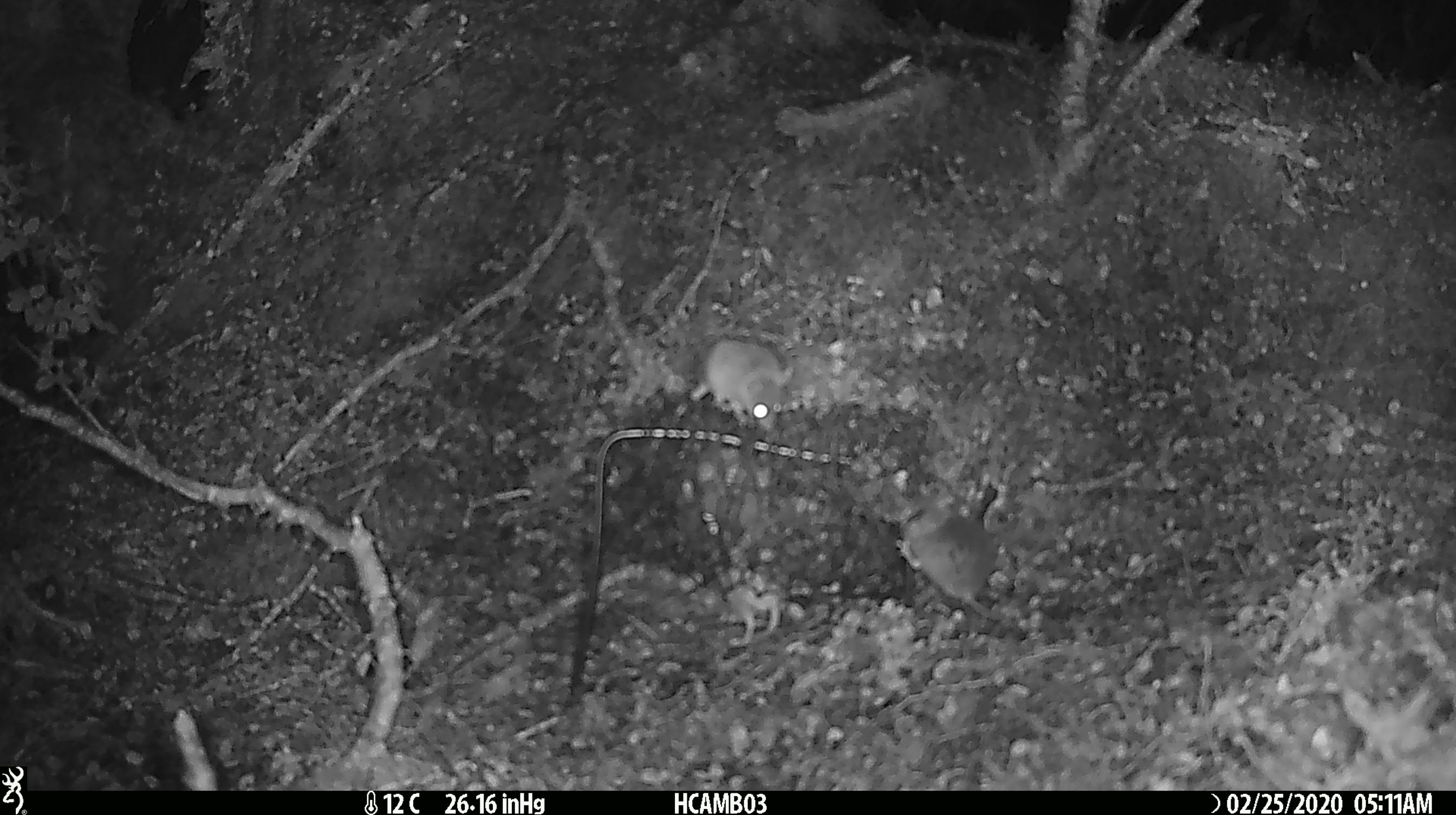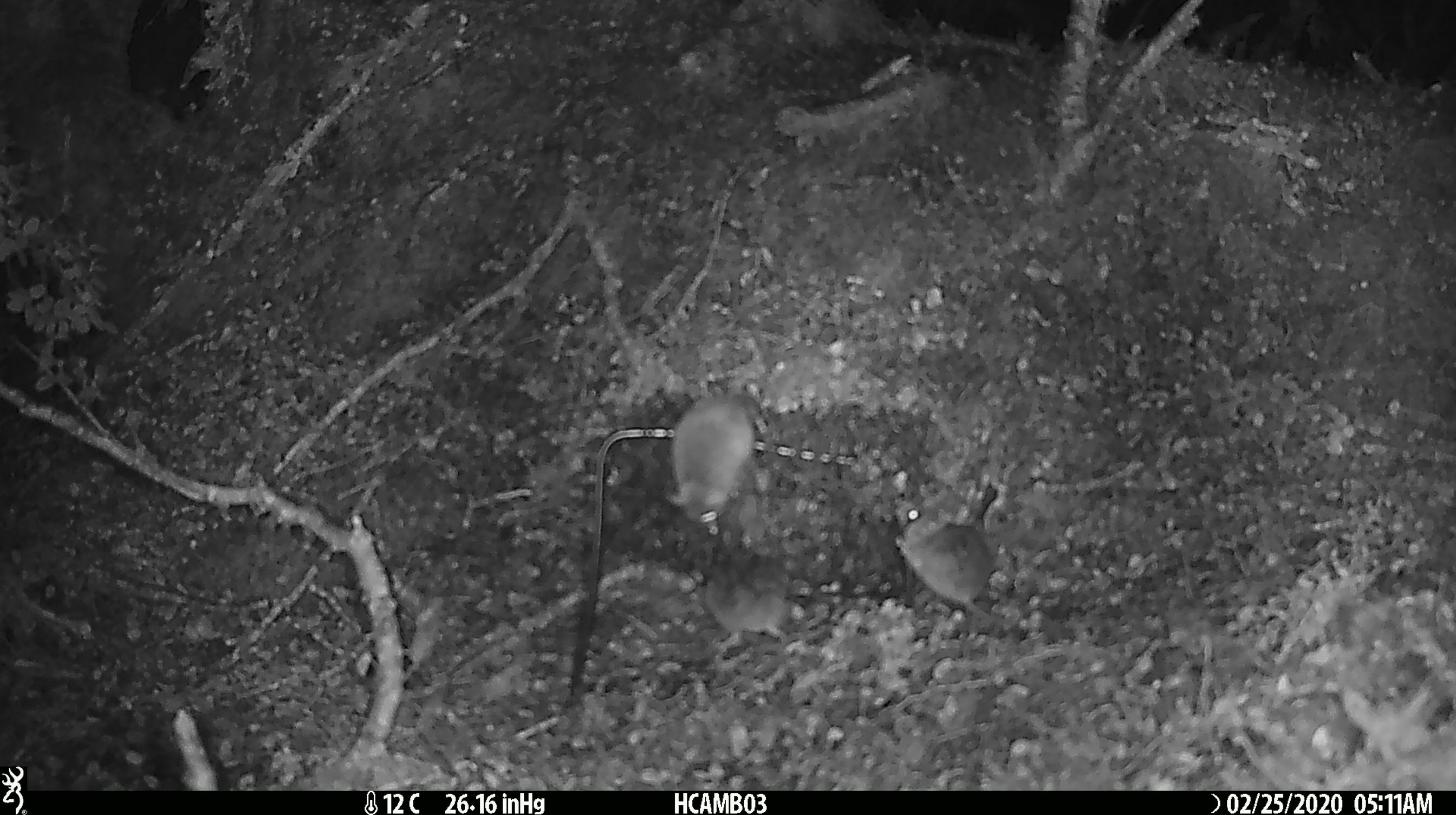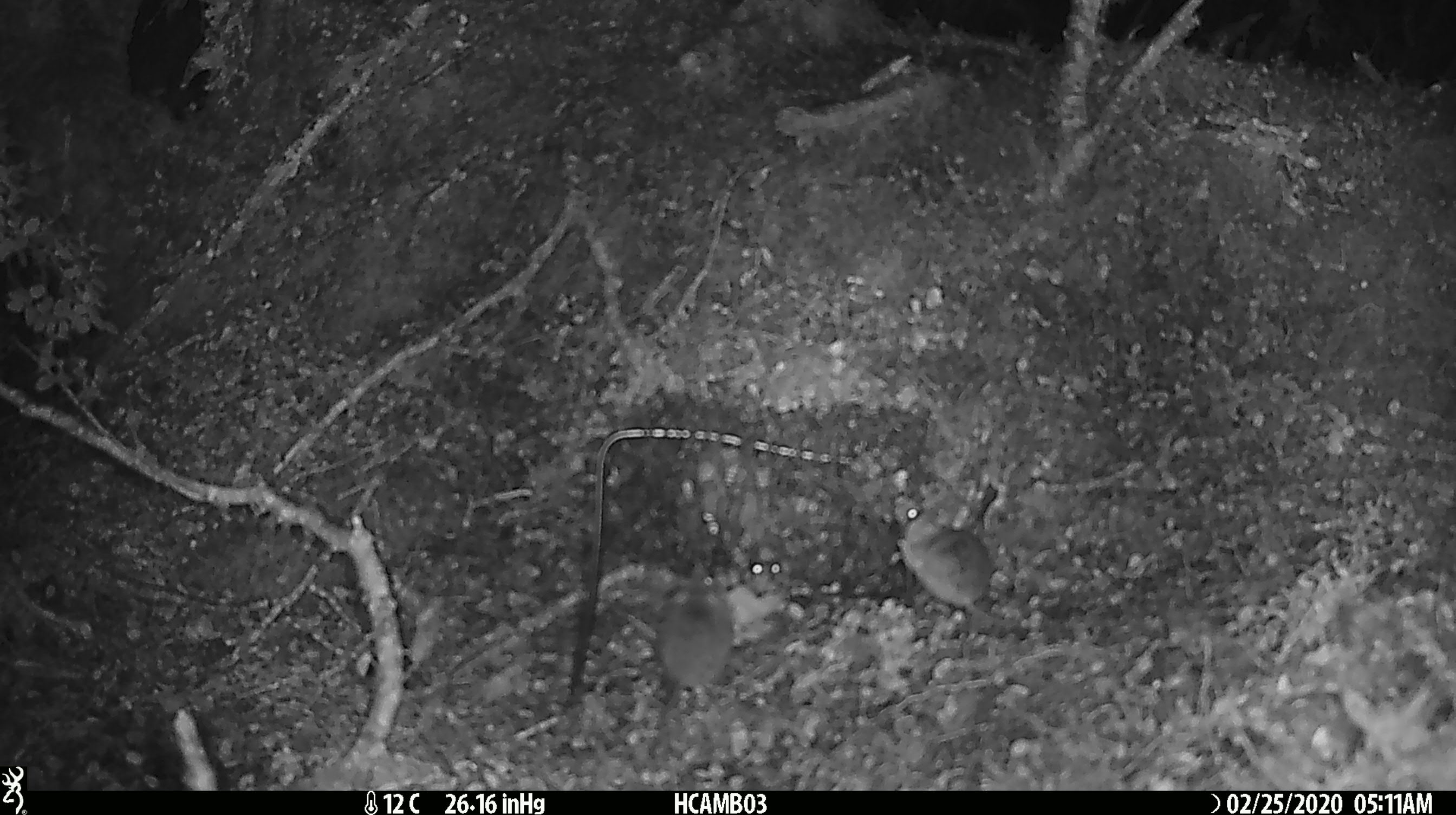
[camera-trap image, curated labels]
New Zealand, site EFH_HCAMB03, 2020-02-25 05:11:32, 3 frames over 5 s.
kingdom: Animalia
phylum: Chordata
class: Mammalia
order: Rodentia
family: Muridae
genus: Mus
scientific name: Mus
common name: mouse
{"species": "mouse (Mus)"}